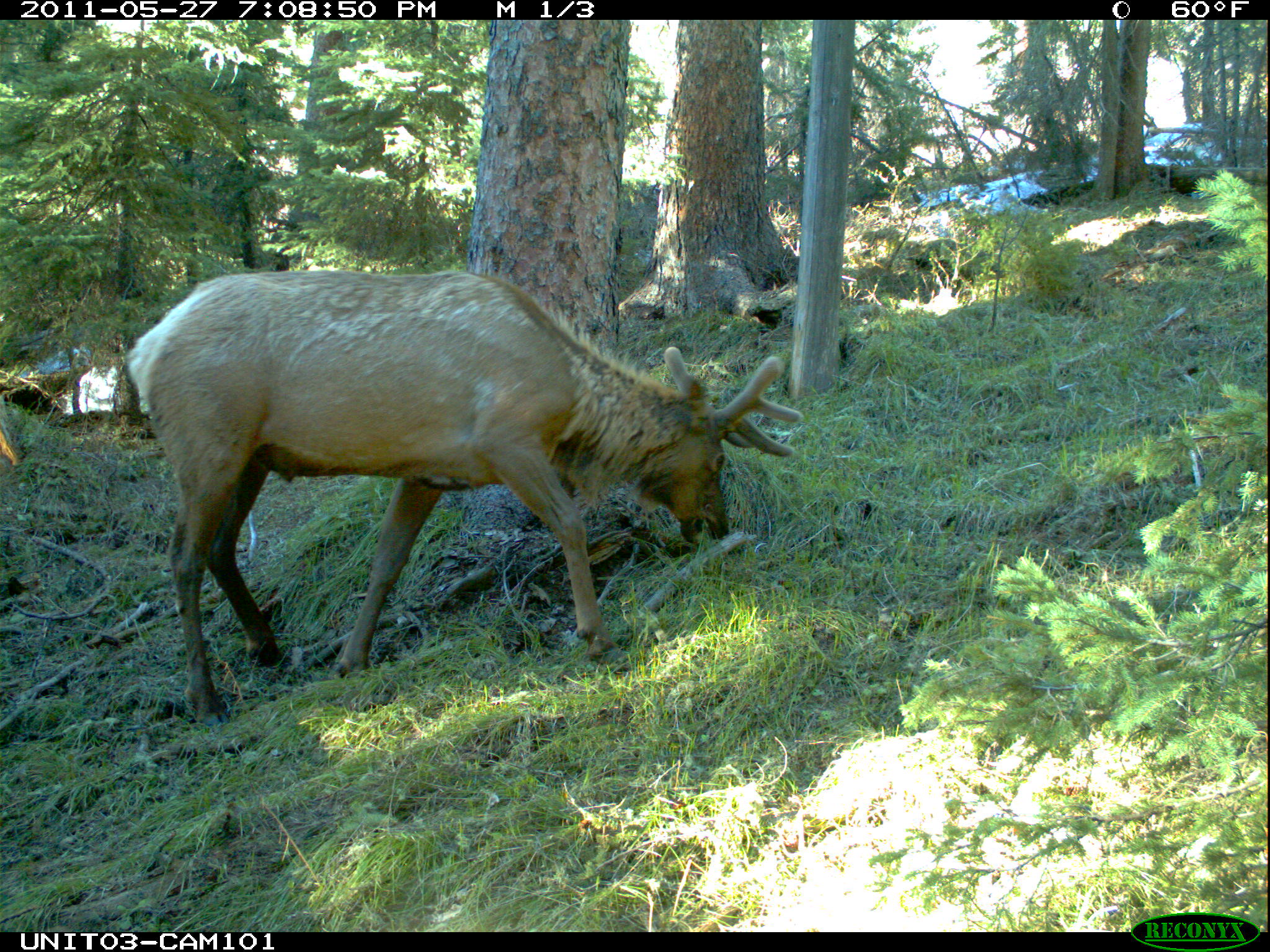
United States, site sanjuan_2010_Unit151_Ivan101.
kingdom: Animalia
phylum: Chordata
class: Mammalia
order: Artiodactyla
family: Cervidae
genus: Cervus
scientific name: Cervus elaphus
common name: red deer